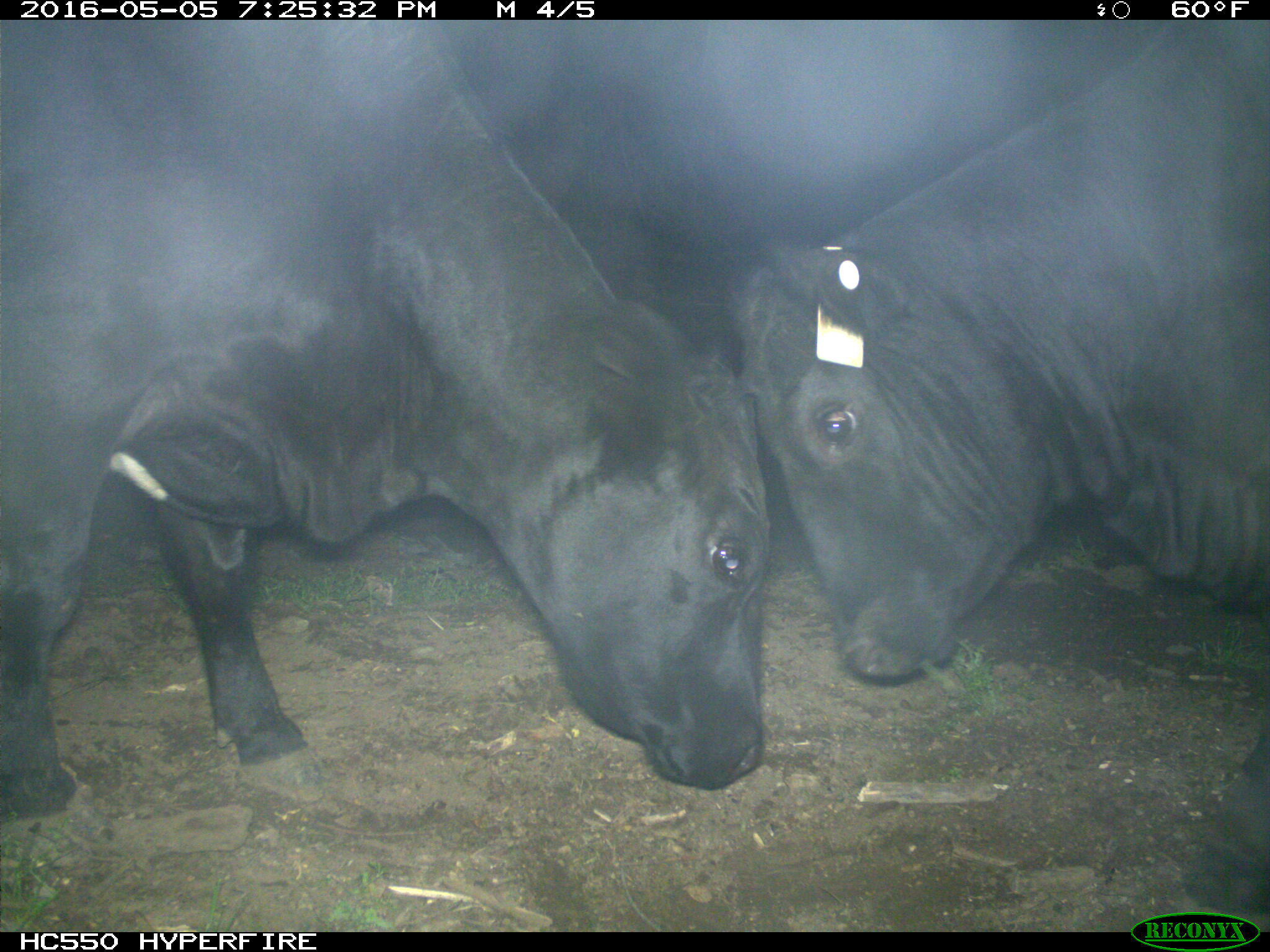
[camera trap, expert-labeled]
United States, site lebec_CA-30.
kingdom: Animalia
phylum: Chordata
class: Mammalia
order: Artiodactyla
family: Bovidae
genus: Bos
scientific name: Bos taurus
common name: domestic cow